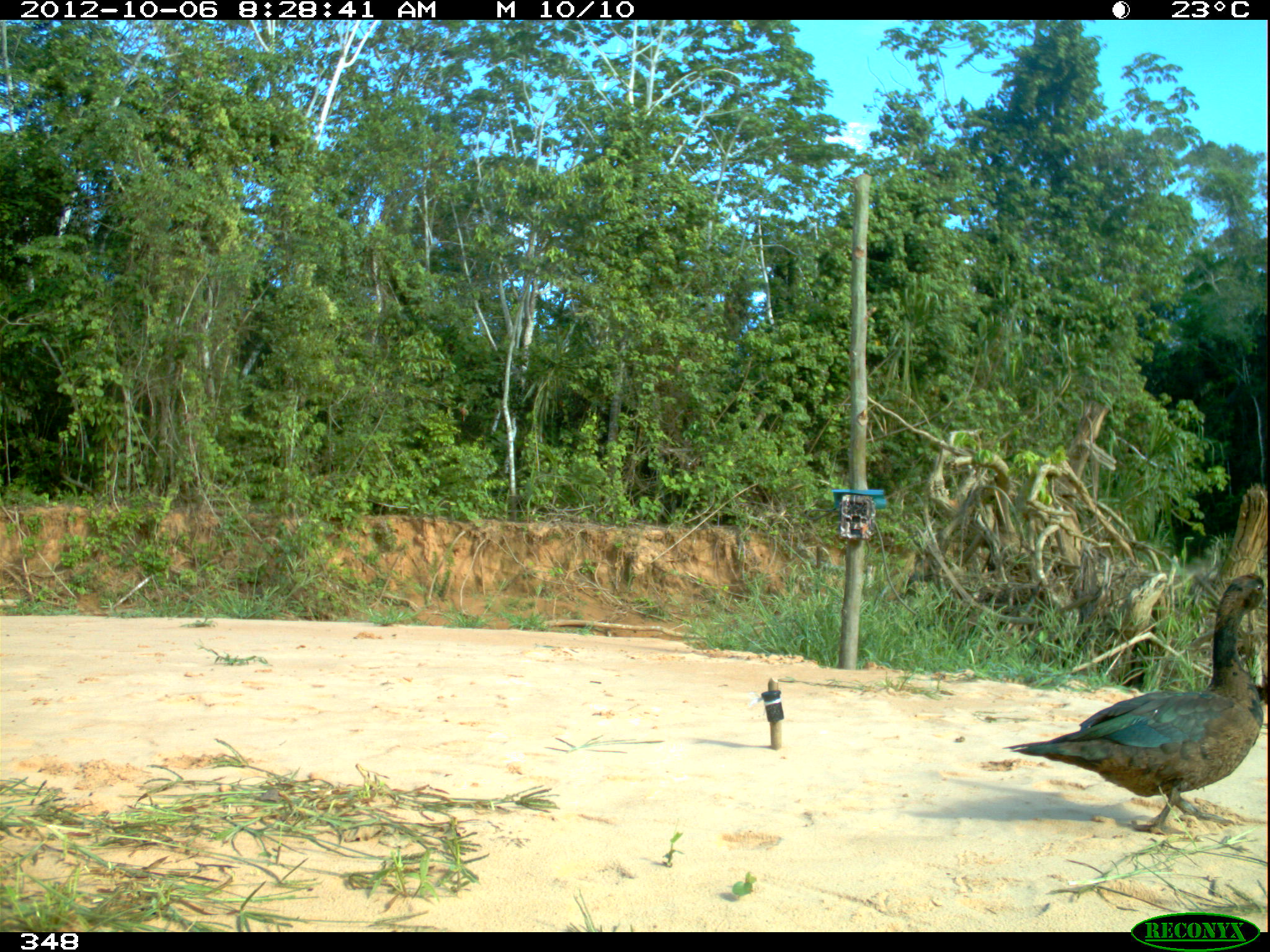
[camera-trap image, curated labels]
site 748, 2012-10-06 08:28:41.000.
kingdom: Animalia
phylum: Chordata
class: Aves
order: Anseriformes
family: Anatidae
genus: Cairina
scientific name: Cairina moschata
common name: muscovy duck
Cairina moschata (muscovy duck).